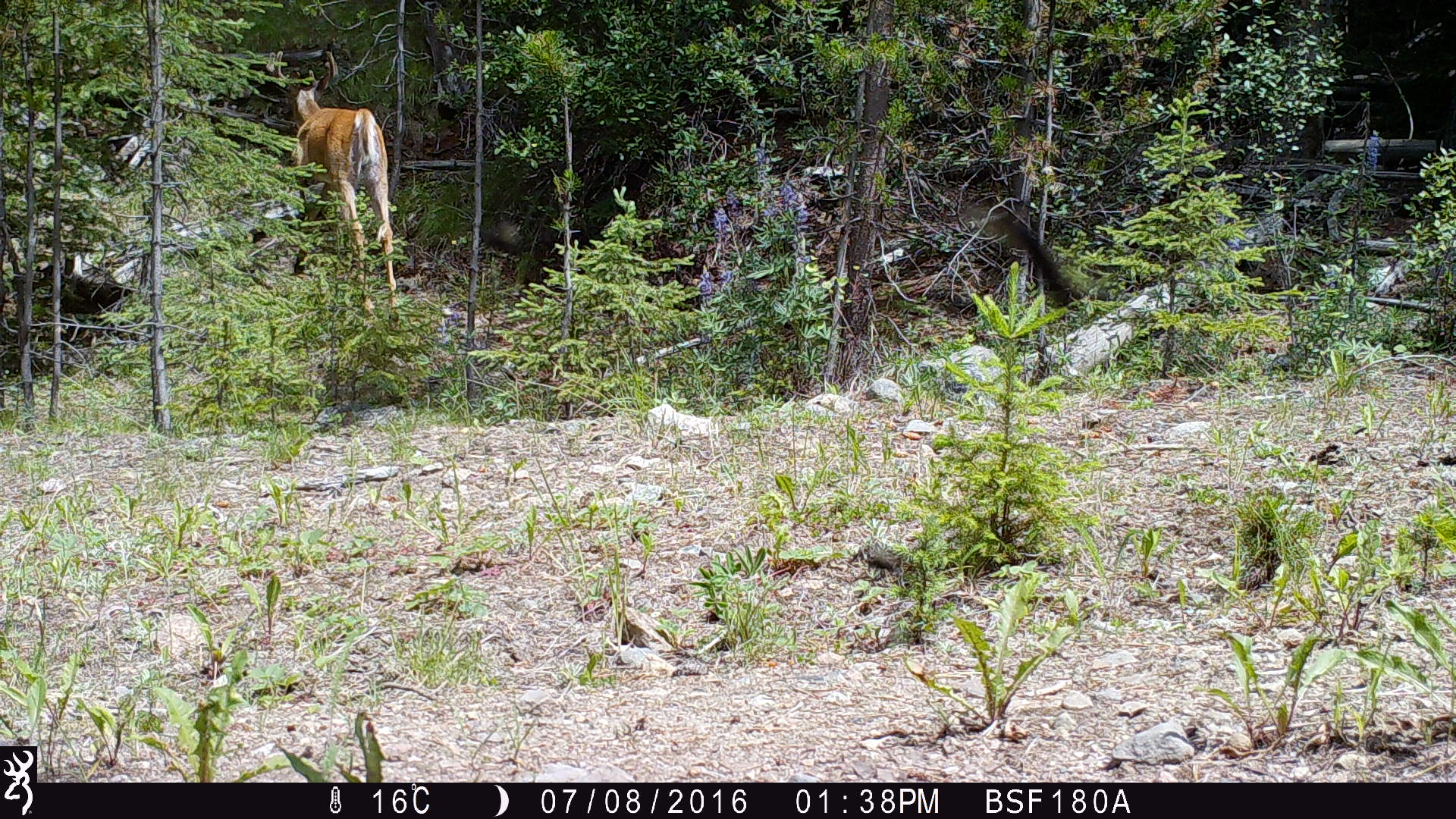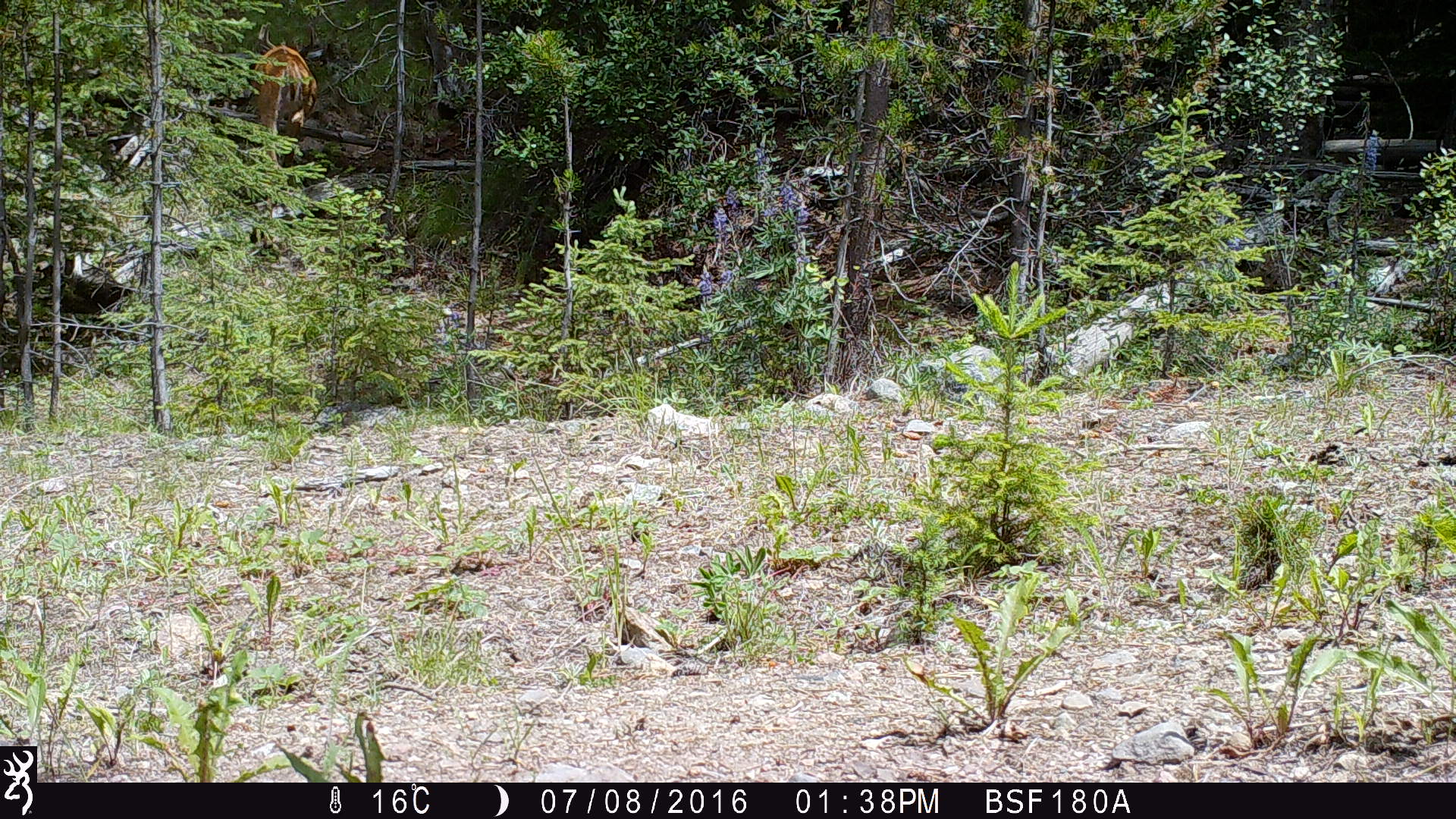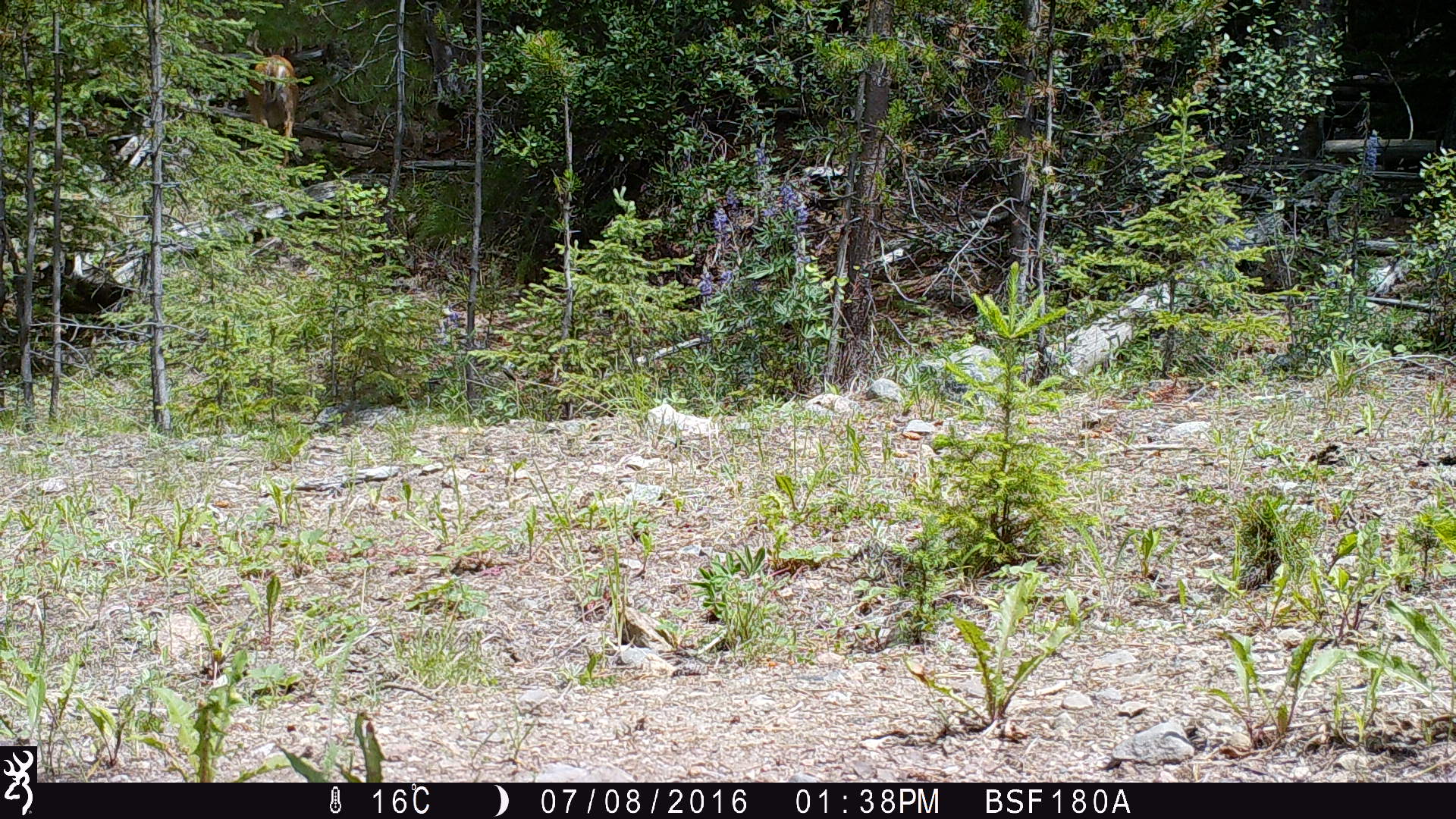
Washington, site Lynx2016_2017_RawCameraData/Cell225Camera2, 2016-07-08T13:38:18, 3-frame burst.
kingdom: Animalia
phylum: Chordata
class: Mammalia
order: Artiodactyla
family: Cervidae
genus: Odocoileus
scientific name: Odocoileus virginianus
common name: white-tailed deer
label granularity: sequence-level